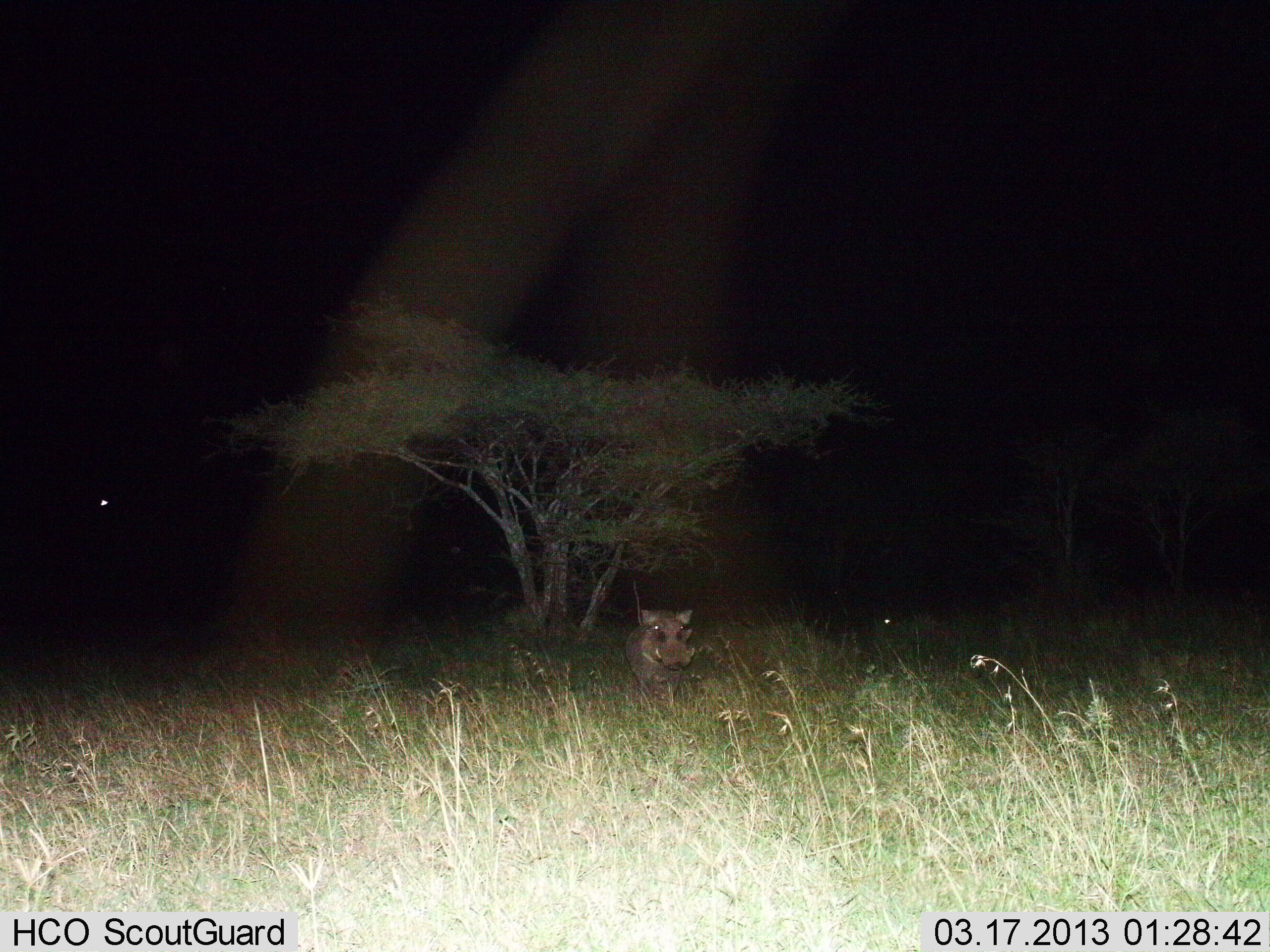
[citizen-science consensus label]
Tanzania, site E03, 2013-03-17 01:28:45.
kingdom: Animalia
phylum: Chordata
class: Mammalia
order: Artiodactyla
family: Suidae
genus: Phacochoerus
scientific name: Phacochoerus africanus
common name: warthog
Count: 1.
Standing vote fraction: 78%.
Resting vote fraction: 3%.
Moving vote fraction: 19%.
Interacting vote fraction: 3%.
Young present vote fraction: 0%.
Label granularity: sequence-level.